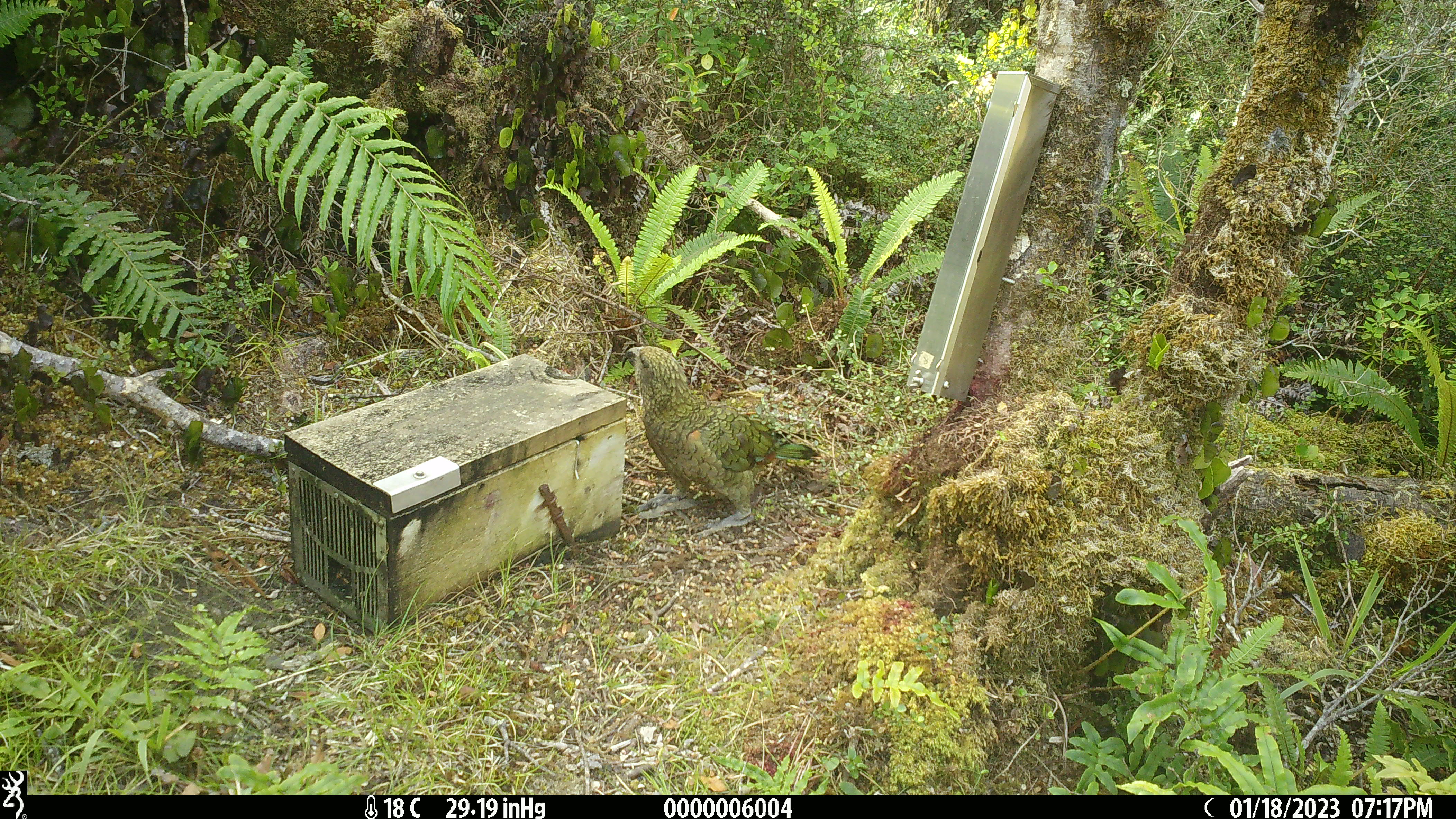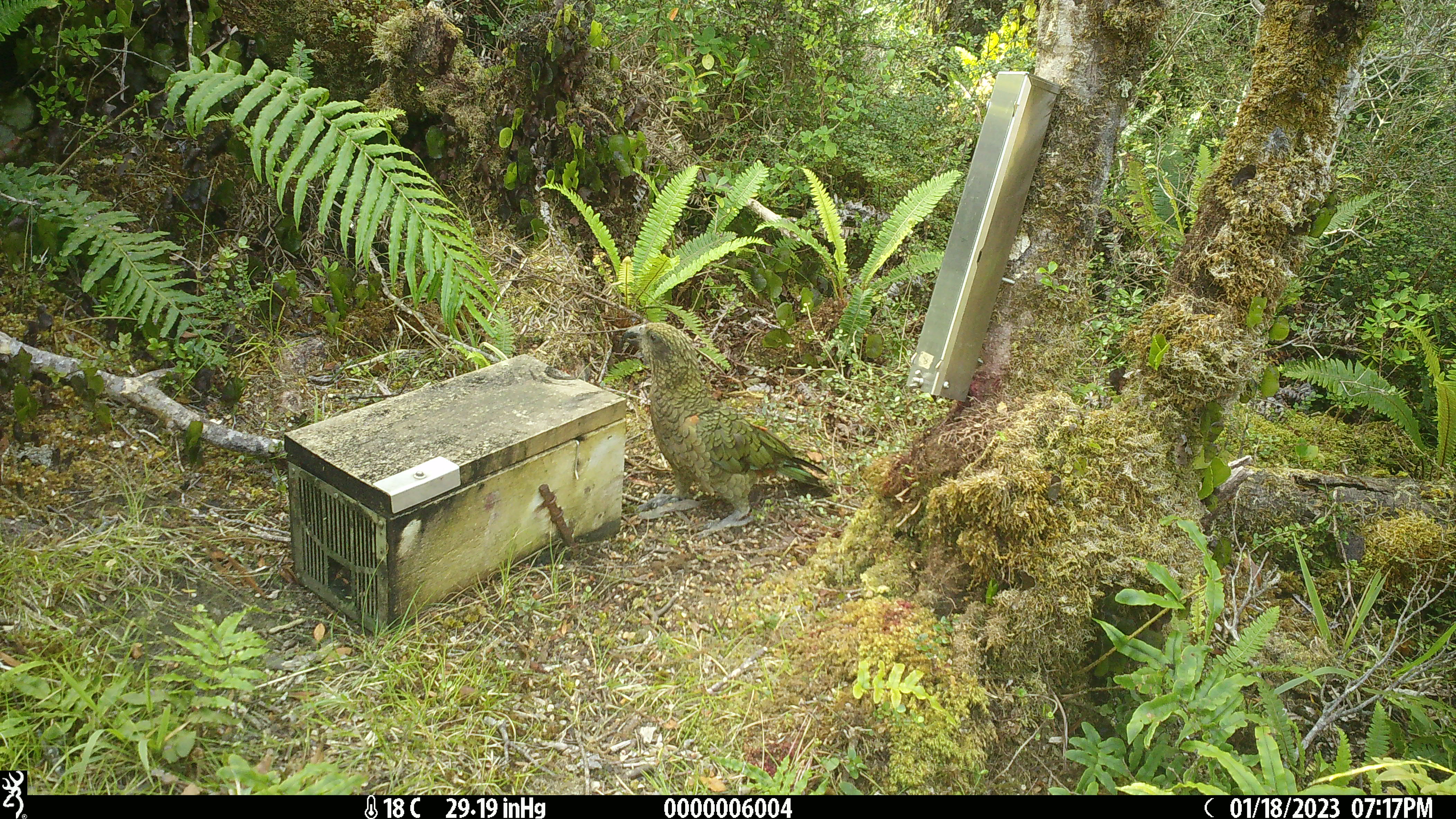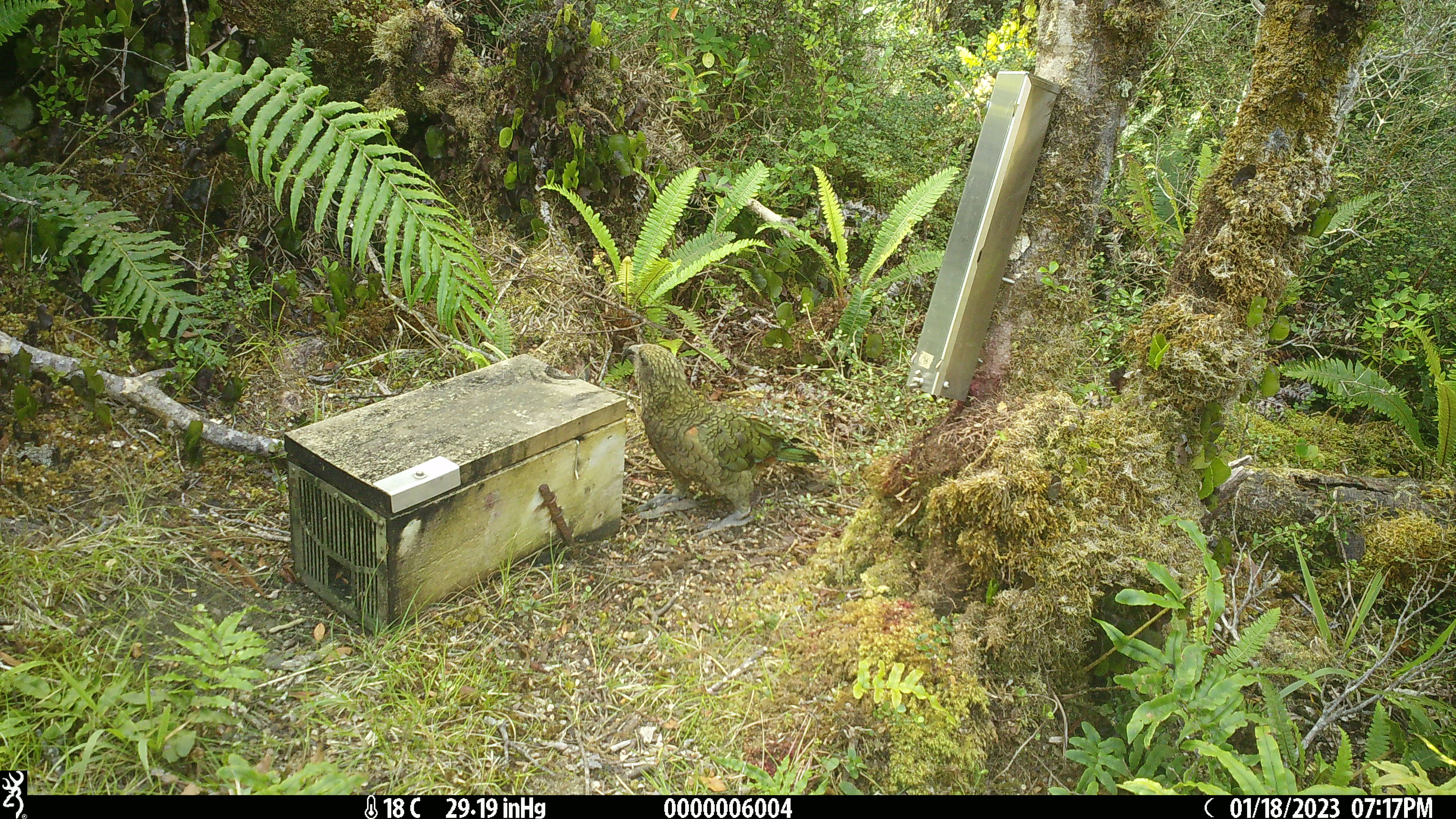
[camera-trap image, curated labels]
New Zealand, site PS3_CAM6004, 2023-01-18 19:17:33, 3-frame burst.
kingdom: Animalia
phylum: Chordata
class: Aves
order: Psittaciformes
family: Strigopidae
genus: Nestor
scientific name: Nestor notabilis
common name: kea